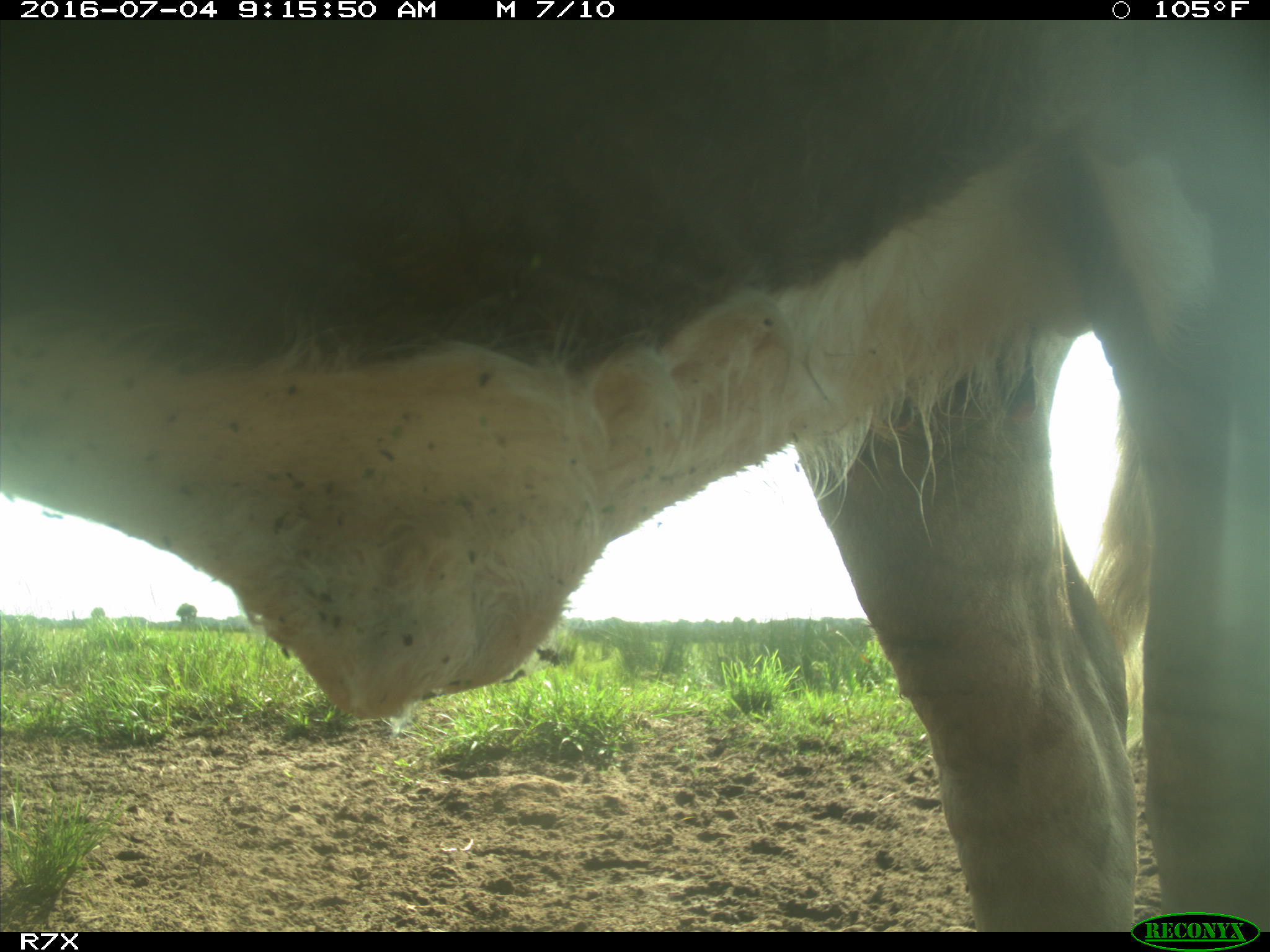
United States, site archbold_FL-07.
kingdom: Animalia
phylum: Chordata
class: Mammalia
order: Artiodactyla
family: Bovidae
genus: Bos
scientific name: Bos taurus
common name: domestic cow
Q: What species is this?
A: Bos taurus (domestic cow).